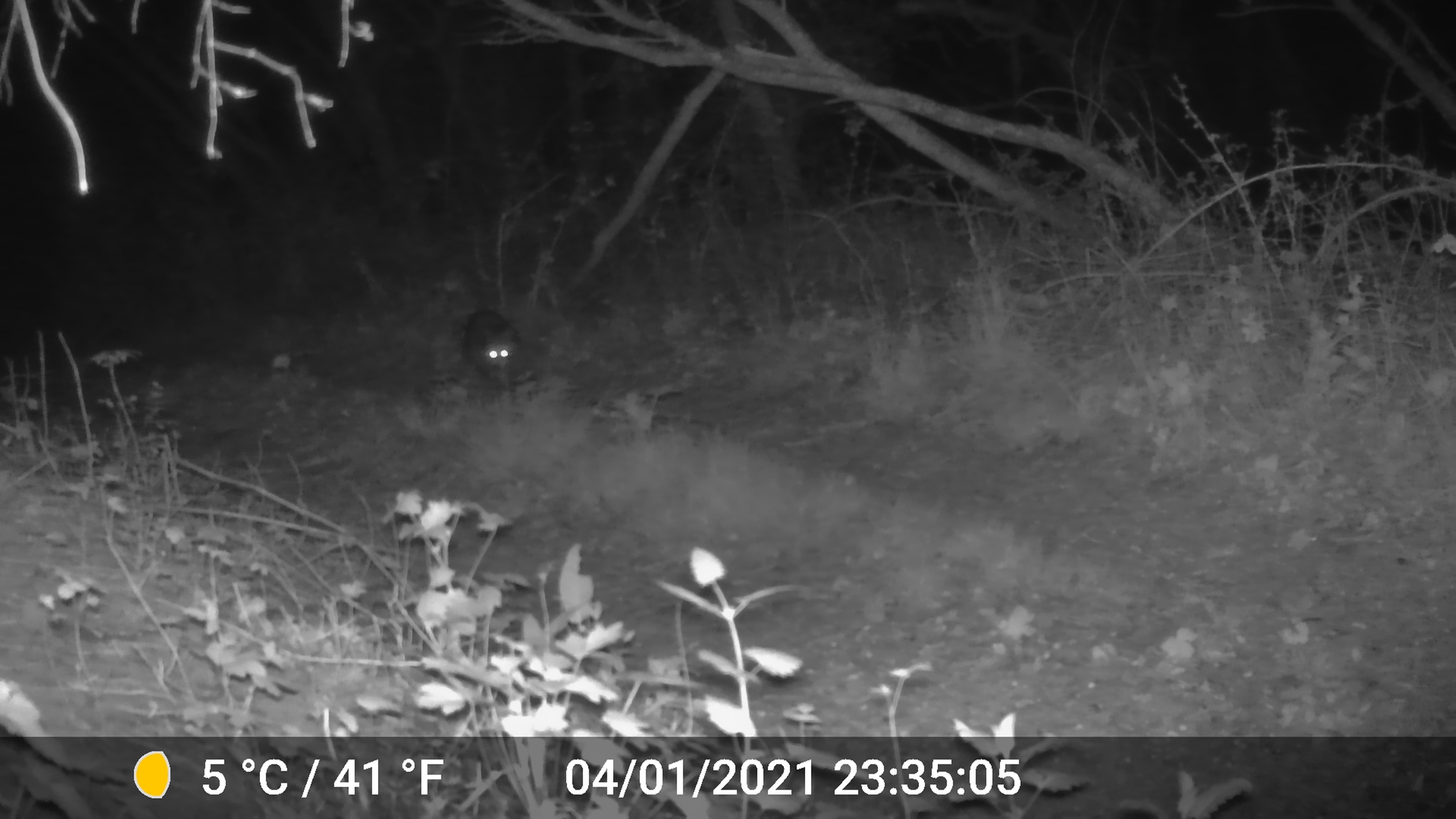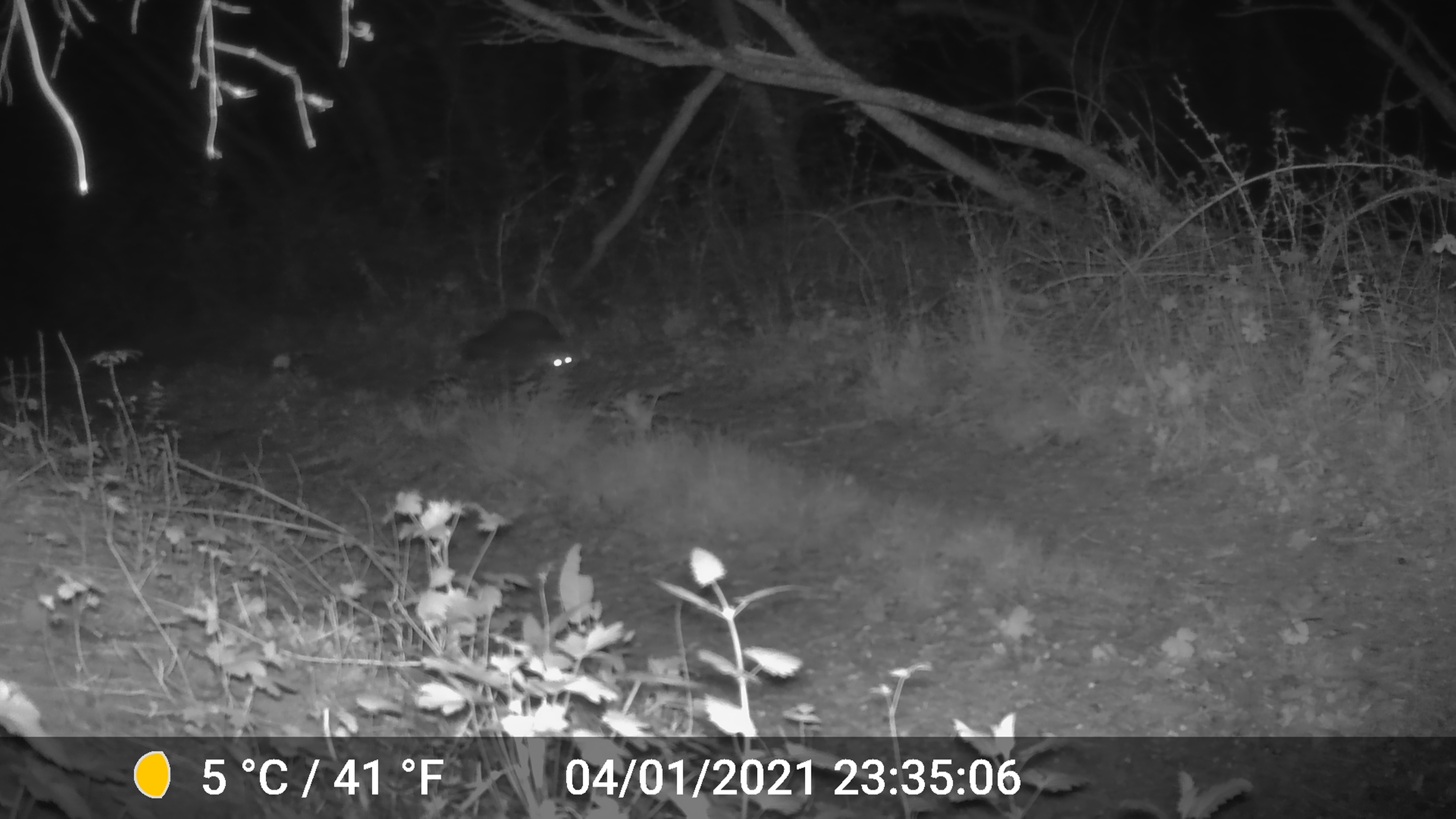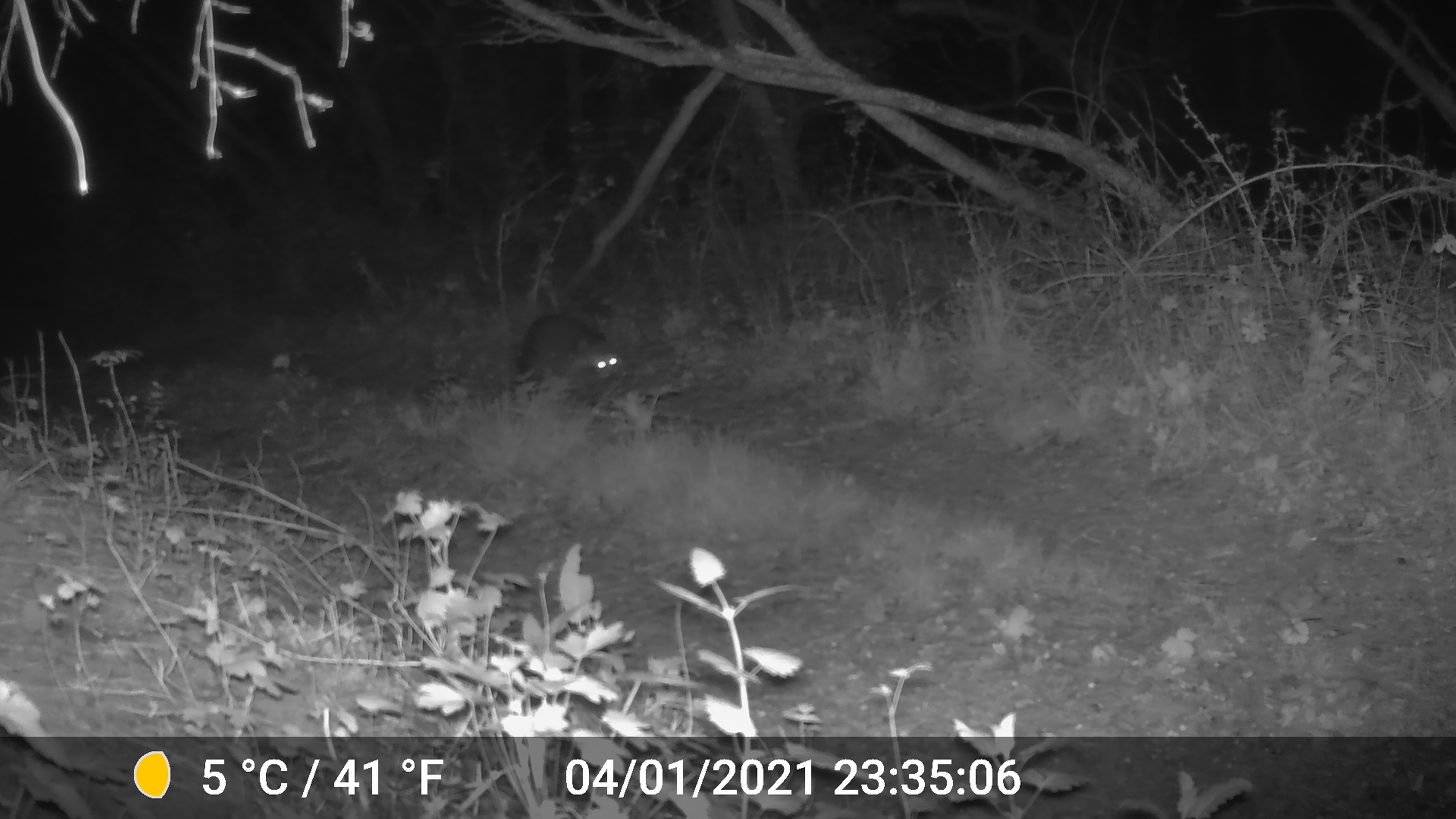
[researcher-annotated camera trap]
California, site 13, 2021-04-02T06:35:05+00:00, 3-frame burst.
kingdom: Animalia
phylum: Chordata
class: Mammalia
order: Carnivora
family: Procyonidae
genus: Procyon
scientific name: Procyon lotor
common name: raccoon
Raccoon (Procyon lotor).